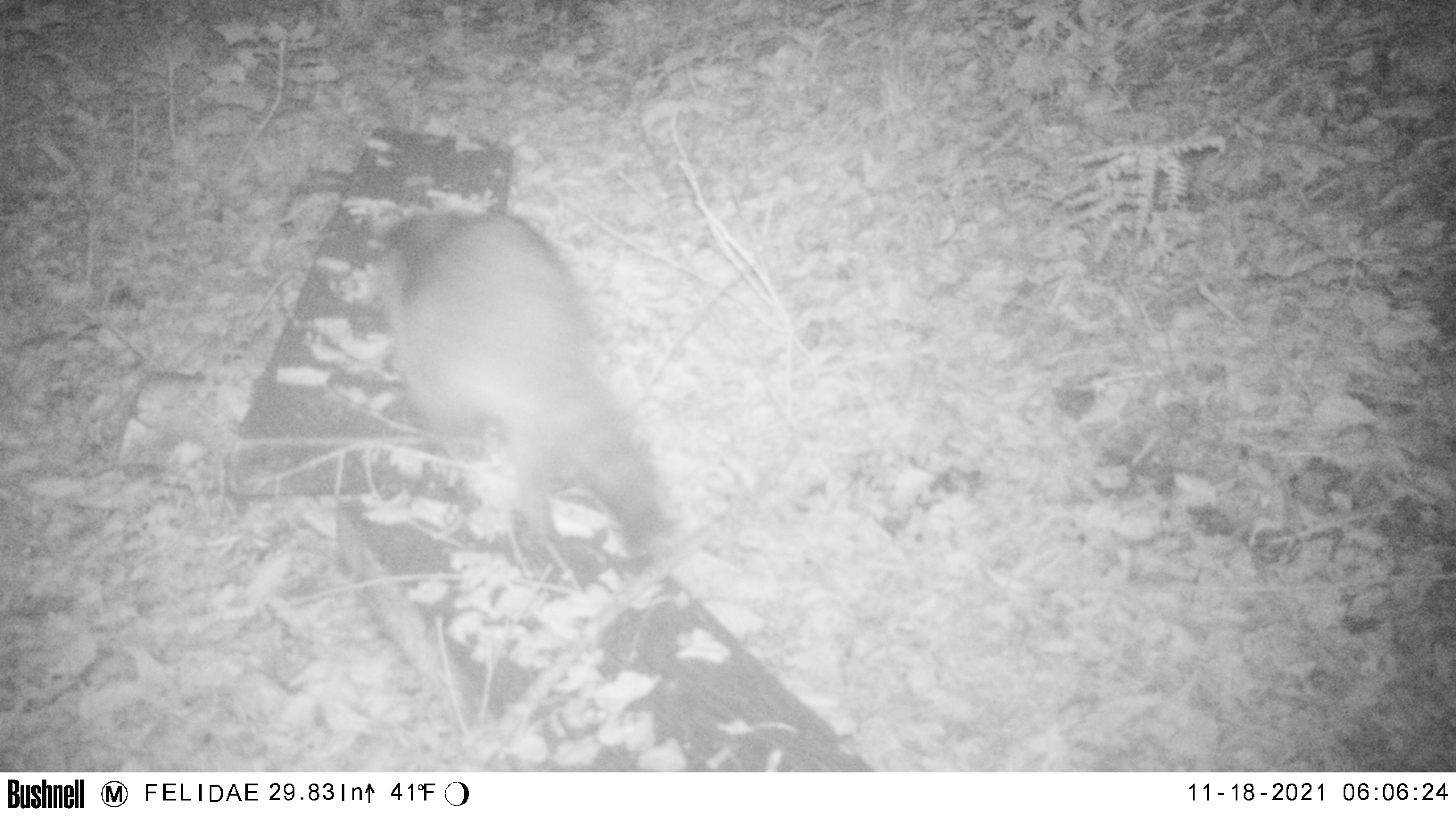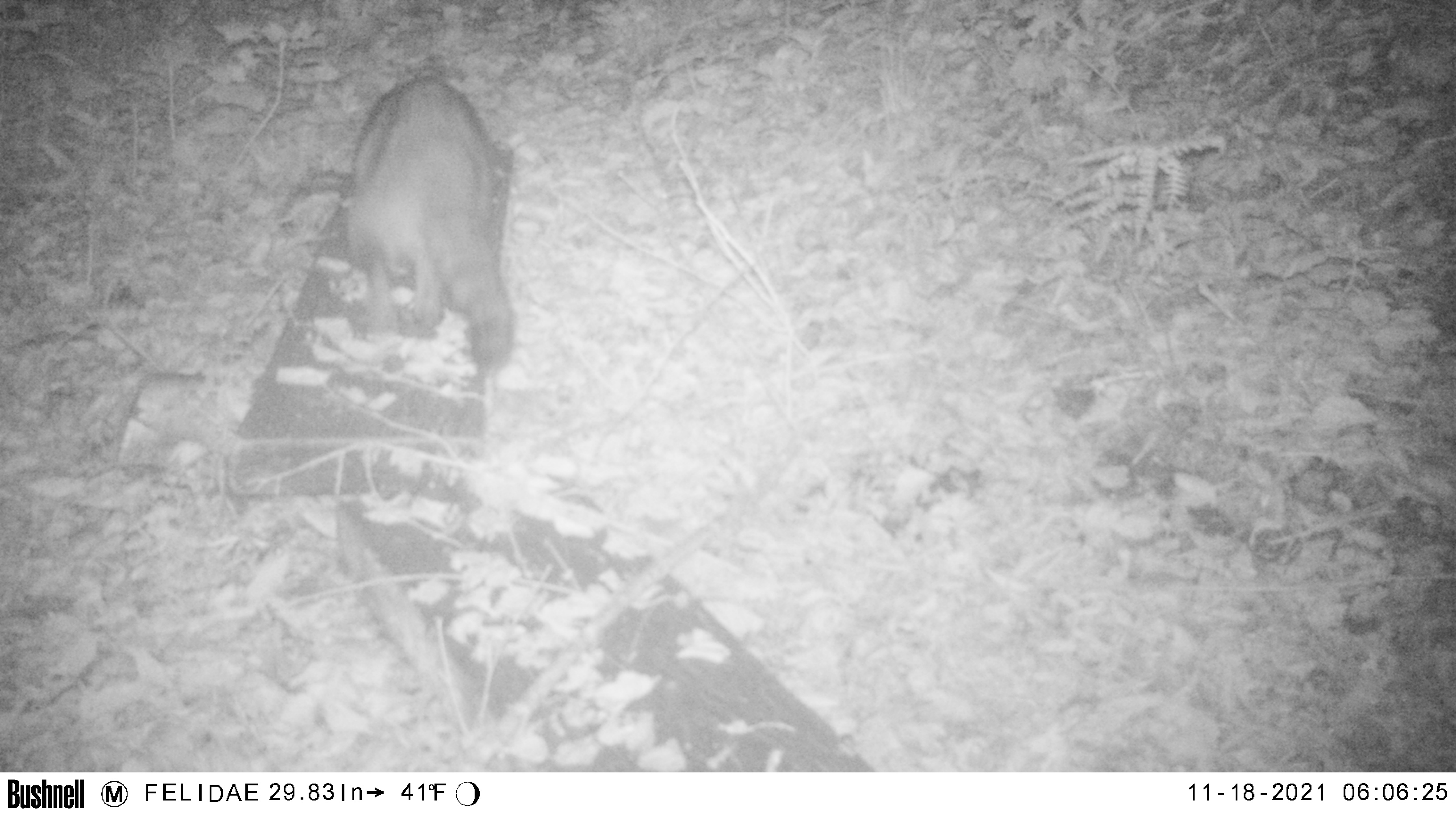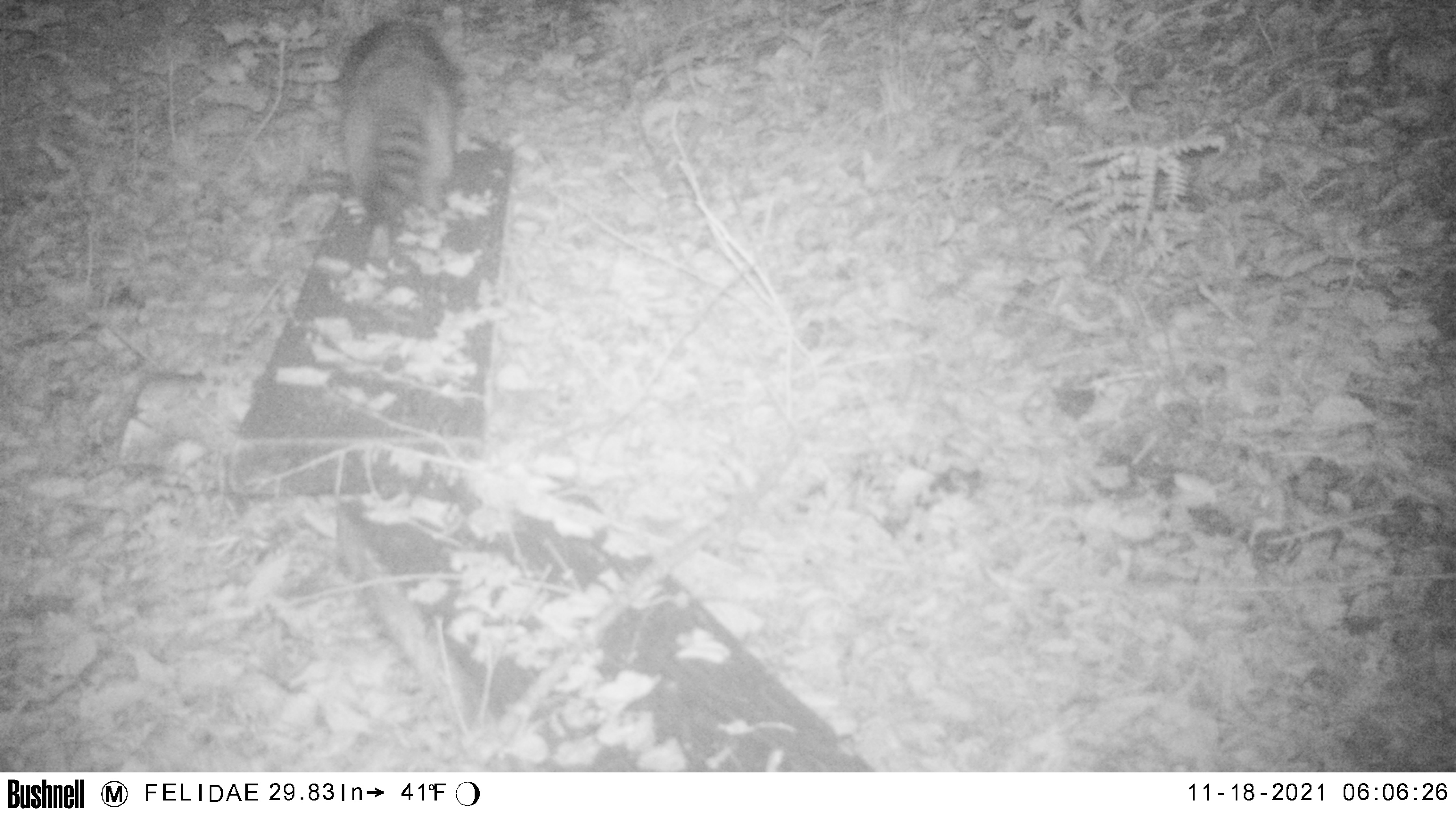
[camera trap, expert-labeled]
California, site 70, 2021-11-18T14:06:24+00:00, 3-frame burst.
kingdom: Animalia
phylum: Chordata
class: Mammalia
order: Carnivora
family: Procyonidae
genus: Procyon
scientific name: Procyon lotor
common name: raccoon